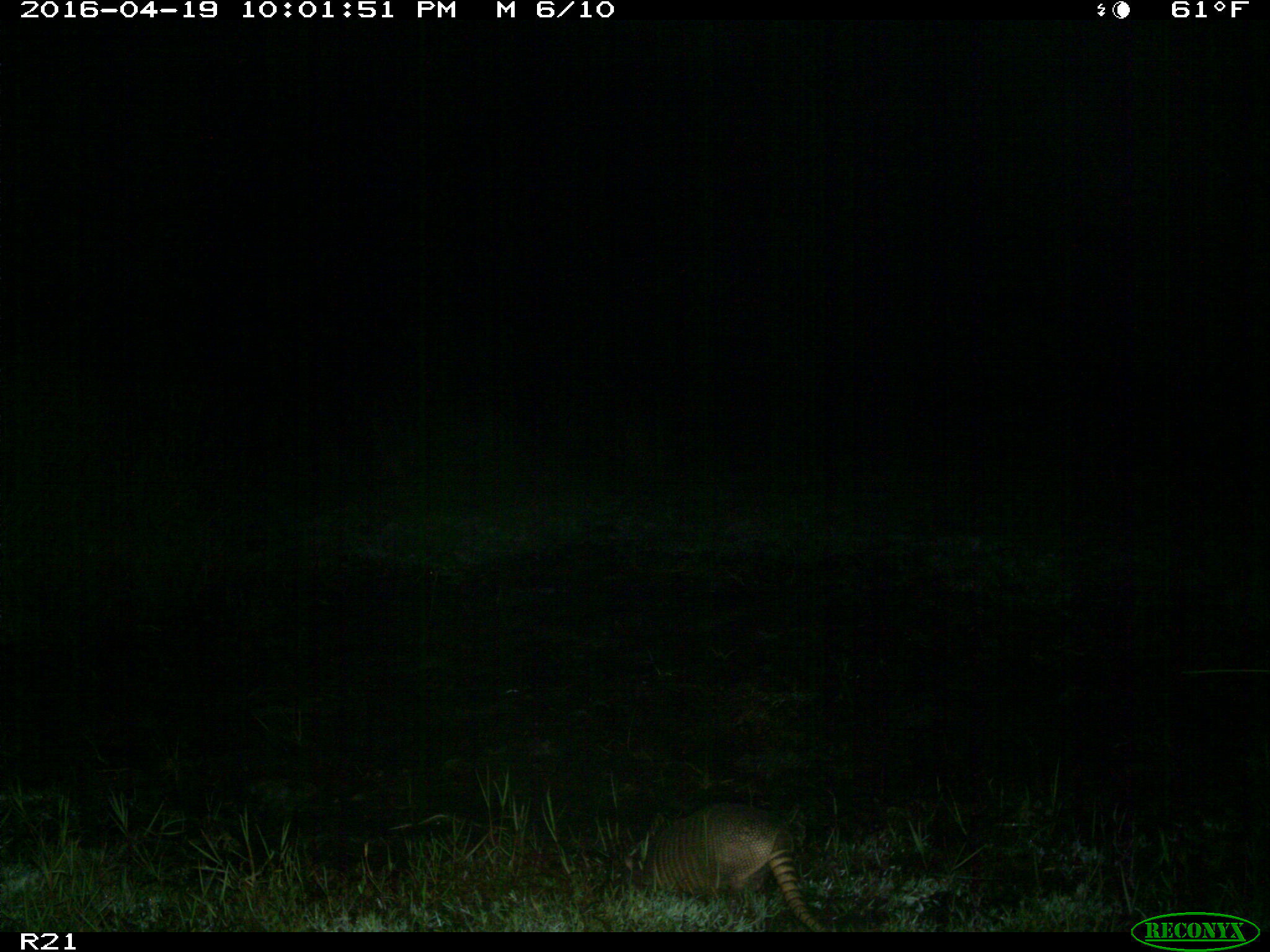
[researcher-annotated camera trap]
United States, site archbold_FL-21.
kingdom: Animalia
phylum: Chordata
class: Mammalia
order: Cingulata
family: Dasypodidae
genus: Dasypus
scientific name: Dasypus novemcinctus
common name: nine-banded armadillo